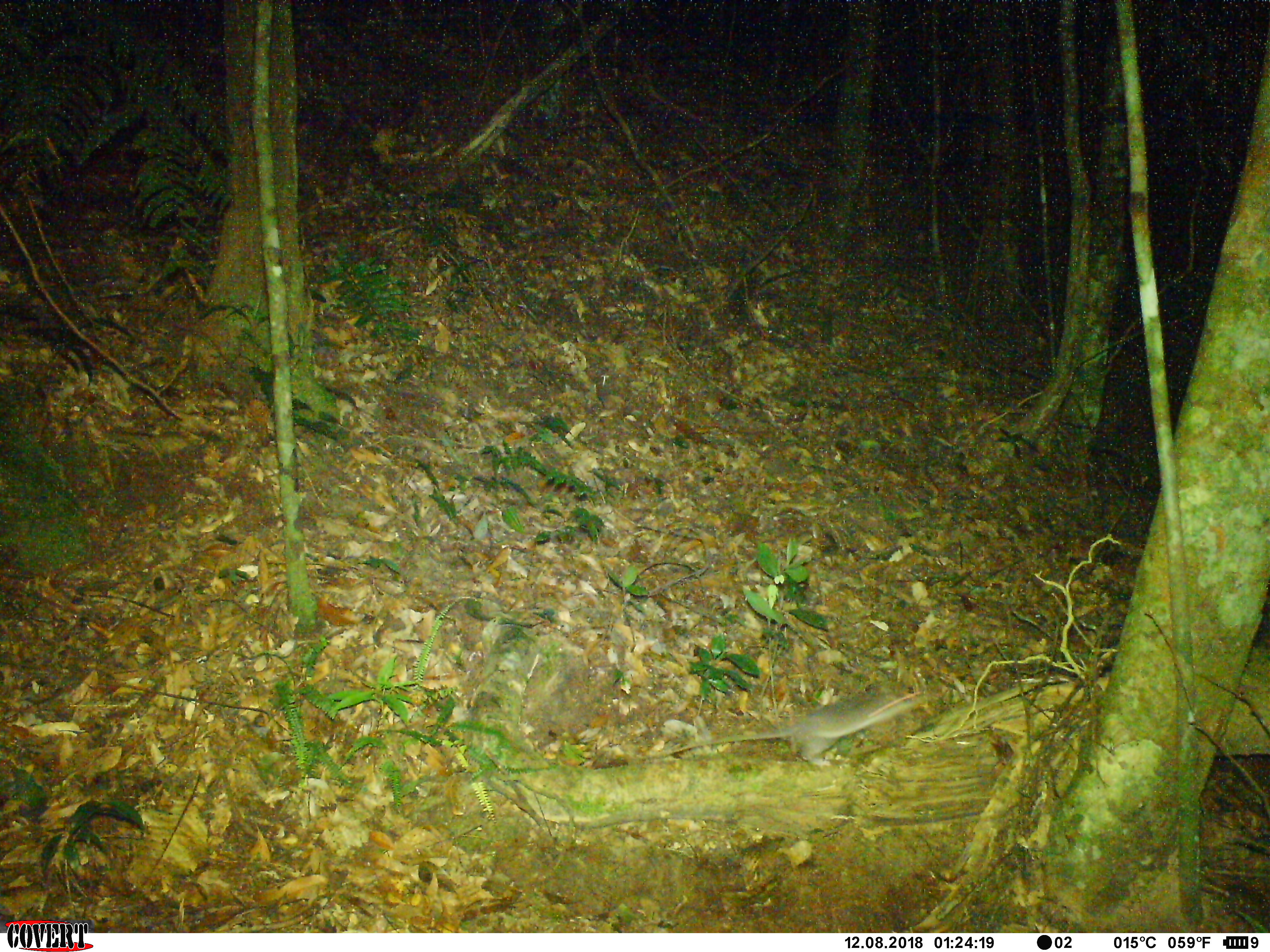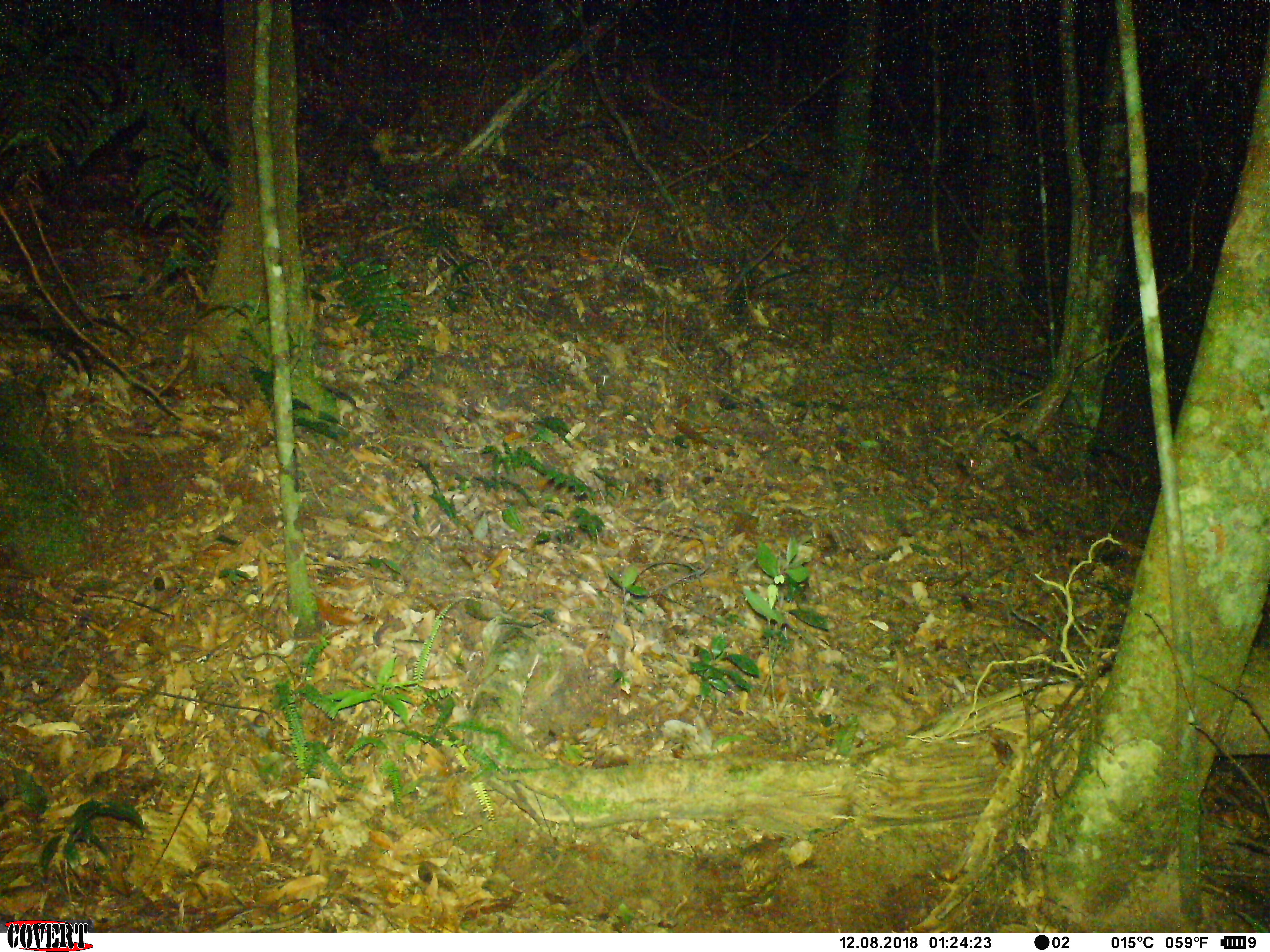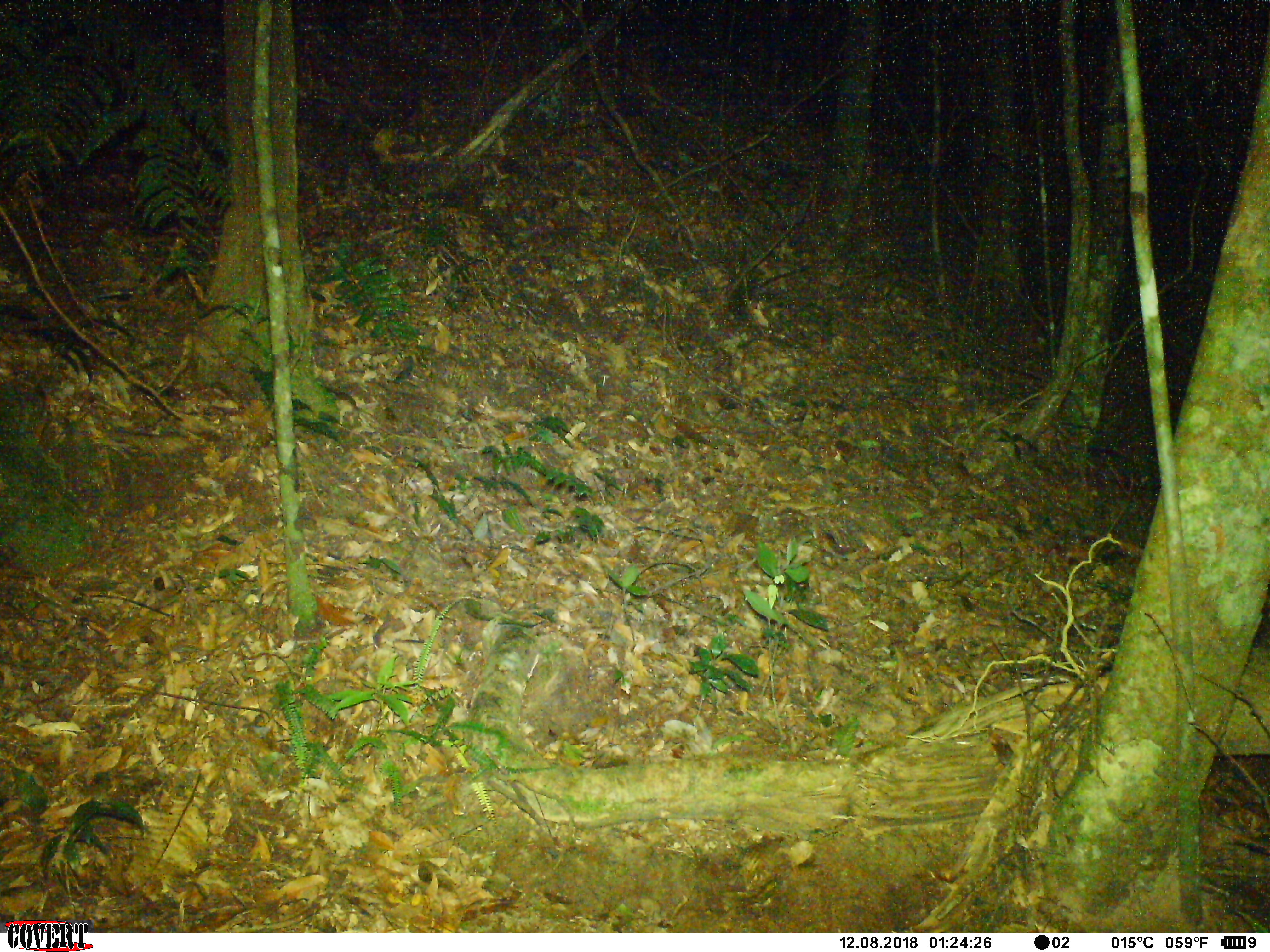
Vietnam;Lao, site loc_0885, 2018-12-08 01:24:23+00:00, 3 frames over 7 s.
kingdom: Animalia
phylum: Chordata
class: Mammalia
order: Rodentia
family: Muridae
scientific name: Muridae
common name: old-world mice and rats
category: unidentified murid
Unidentified murid (old-world mice and rats) (Muridae). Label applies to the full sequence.